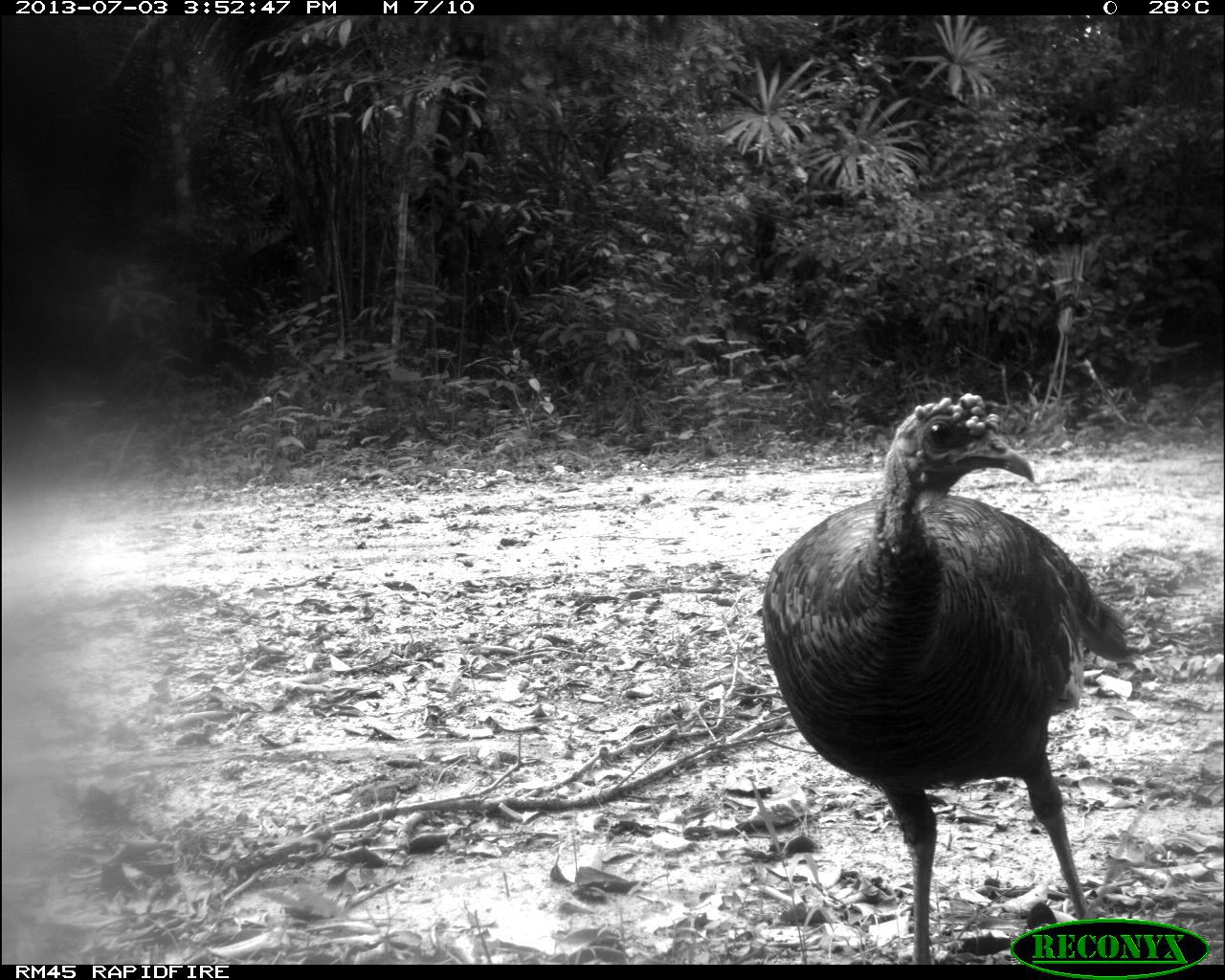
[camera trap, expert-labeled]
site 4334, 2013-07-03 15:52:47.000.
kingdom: Animalia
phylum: Chordata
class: Aves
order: Galliformes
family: Phasianidae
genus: Meleagris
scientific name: Meleagris ocellata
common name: ocellated turkey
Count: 1.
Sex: male.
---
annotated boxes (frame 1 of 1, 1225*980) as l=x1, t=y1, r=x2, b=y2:
meleagris ocellata: l=760, t=390, r=1144, b=960